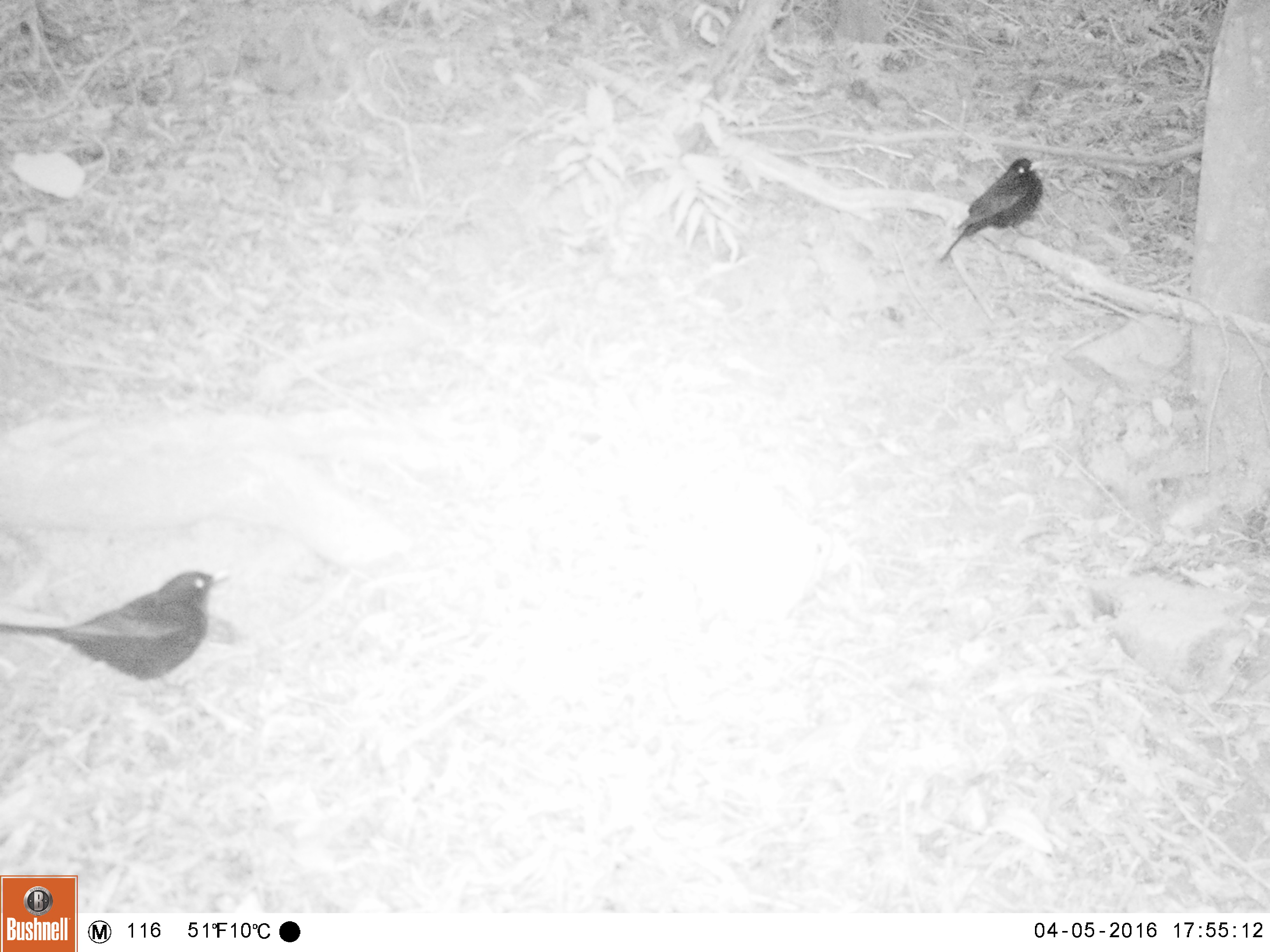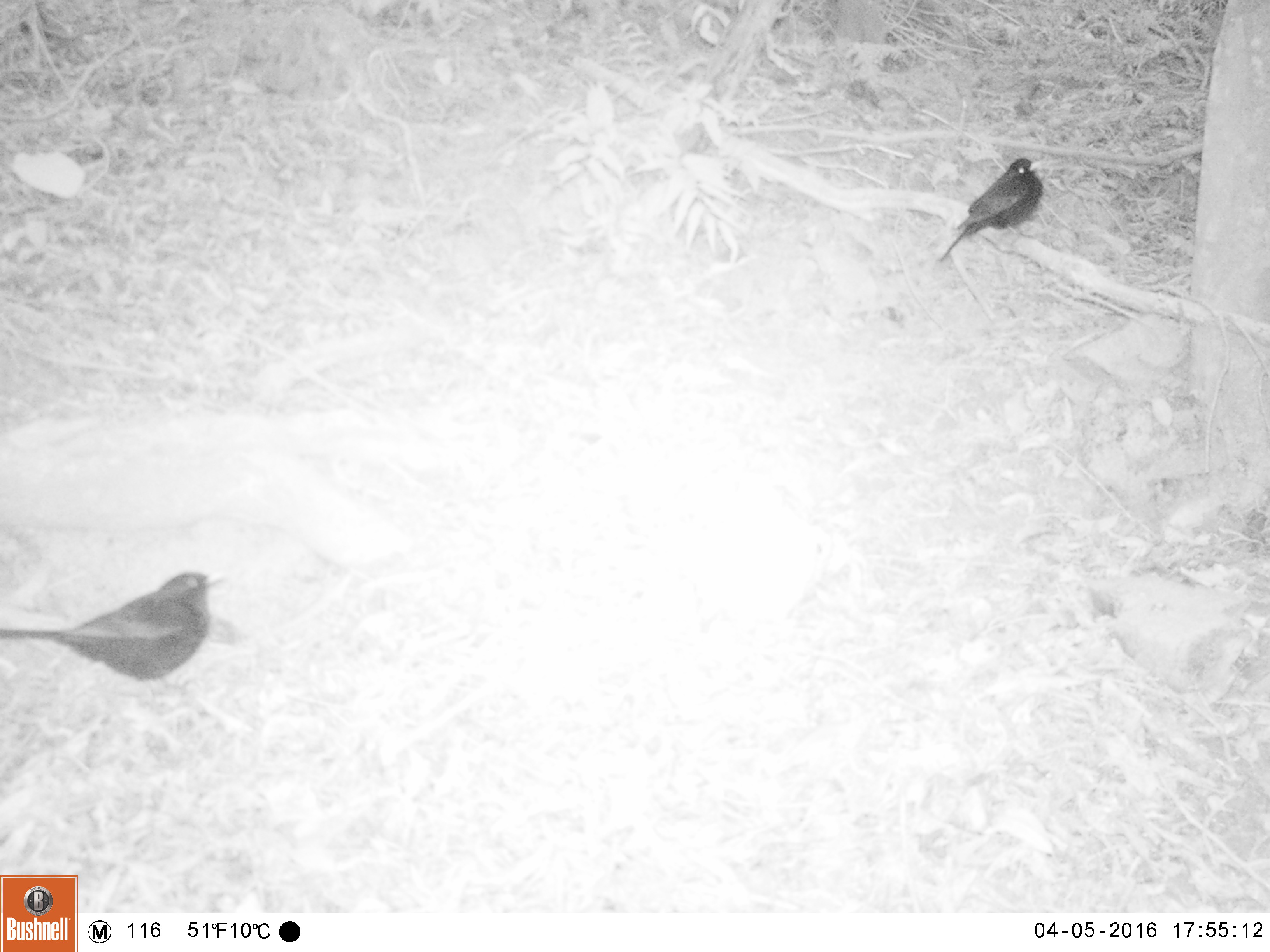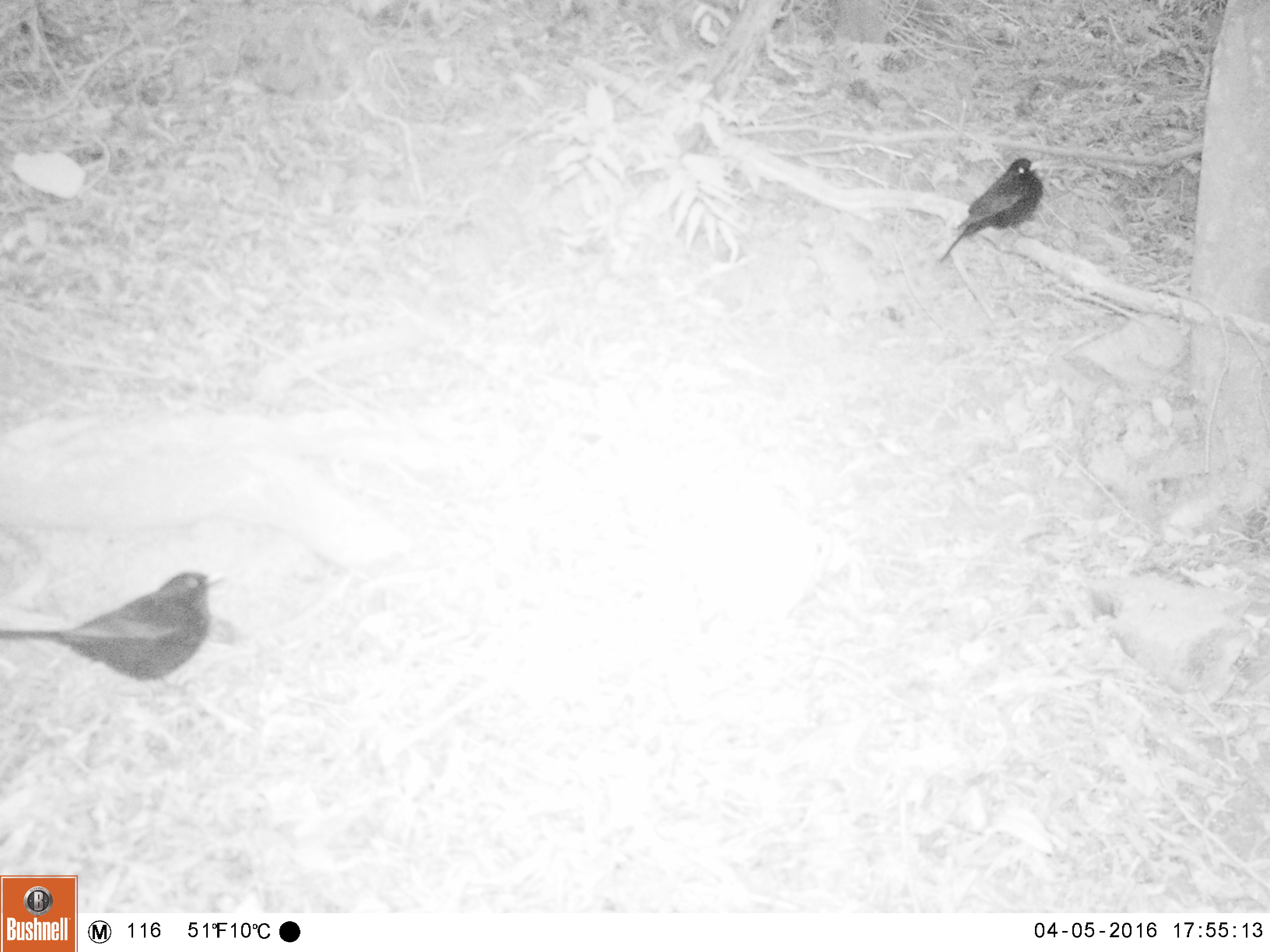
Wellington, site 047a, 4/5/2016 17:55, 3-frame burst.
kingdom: Animalia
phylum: Chordata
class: Aves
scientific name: Aves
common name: bird